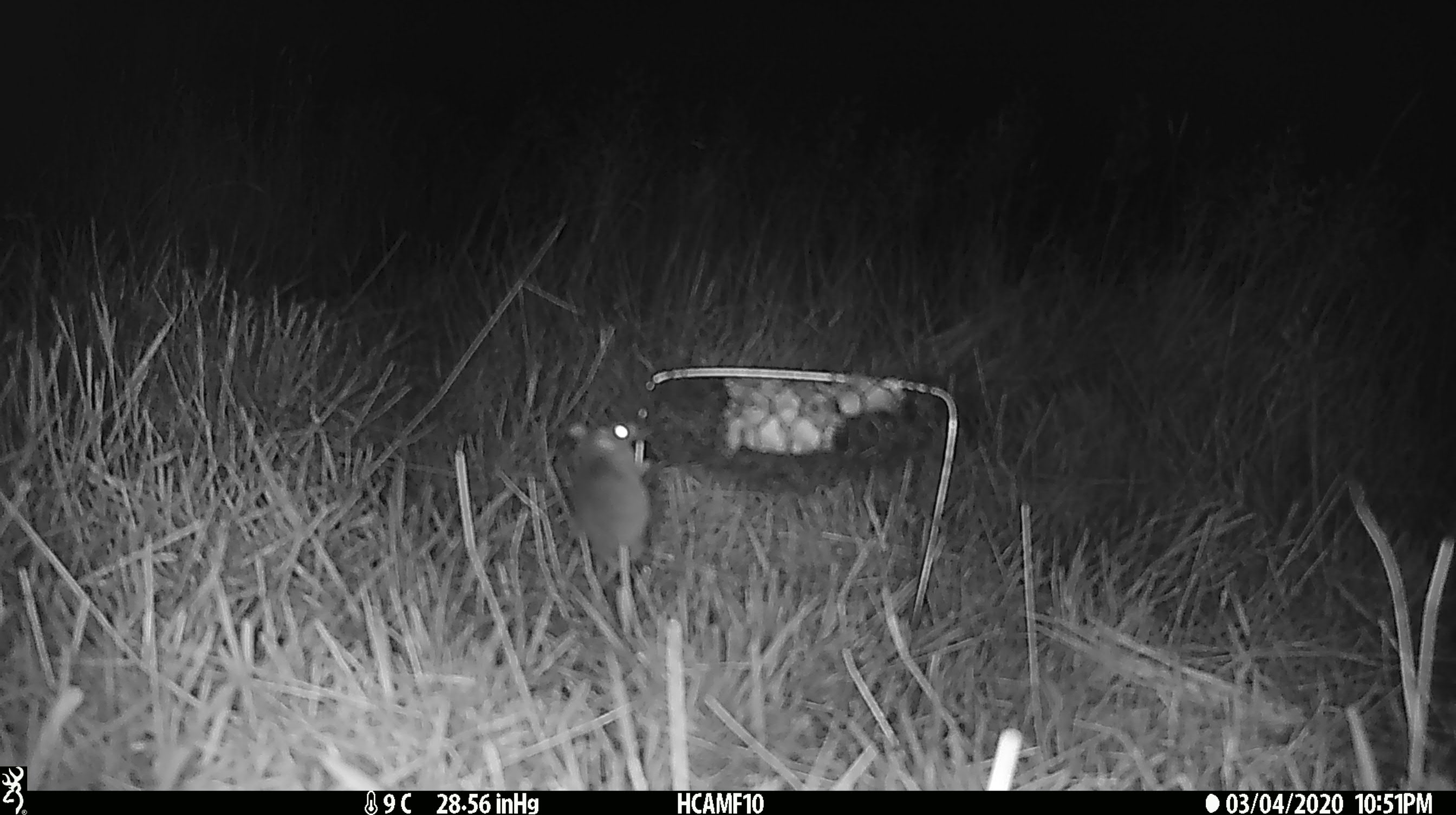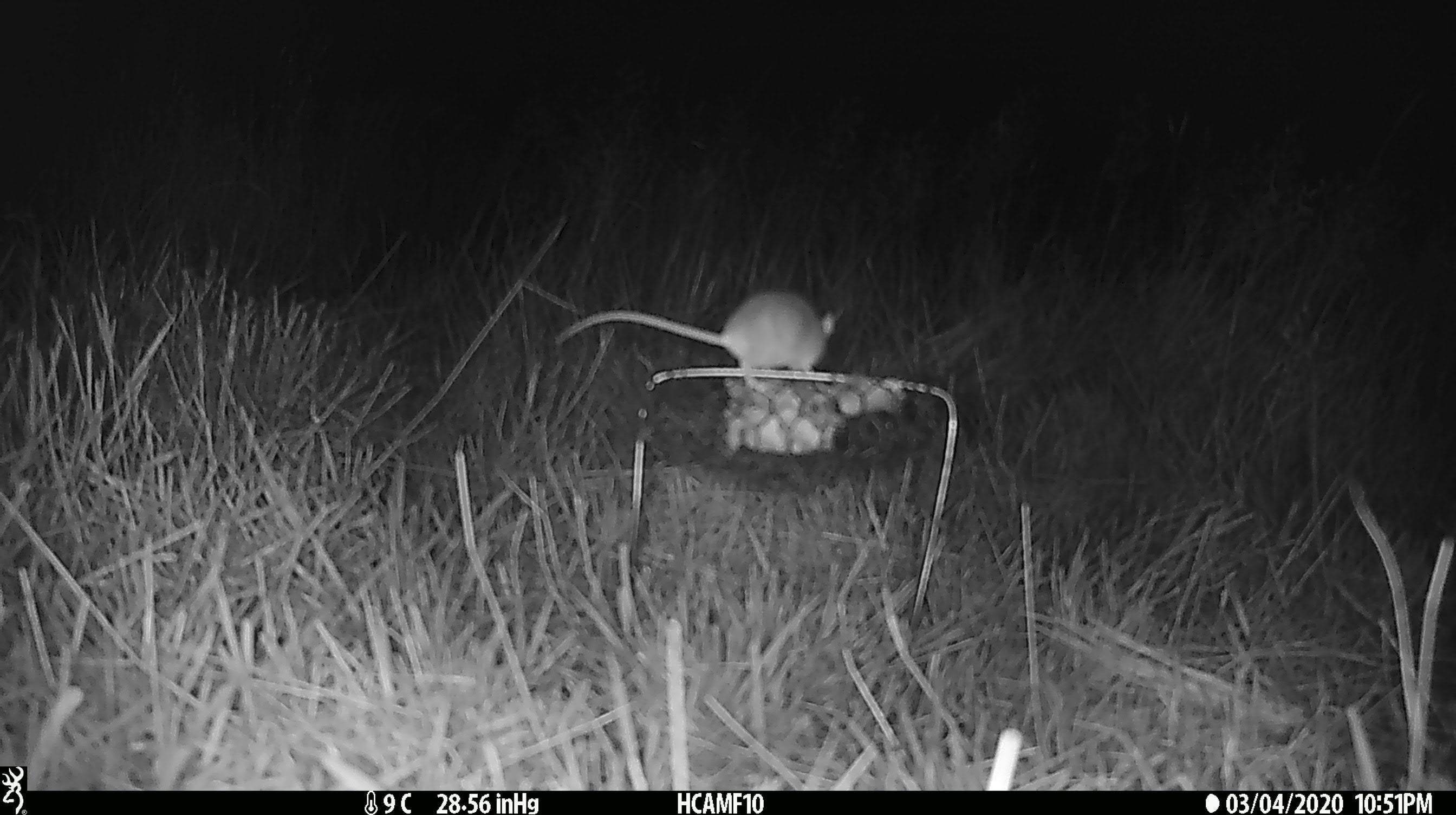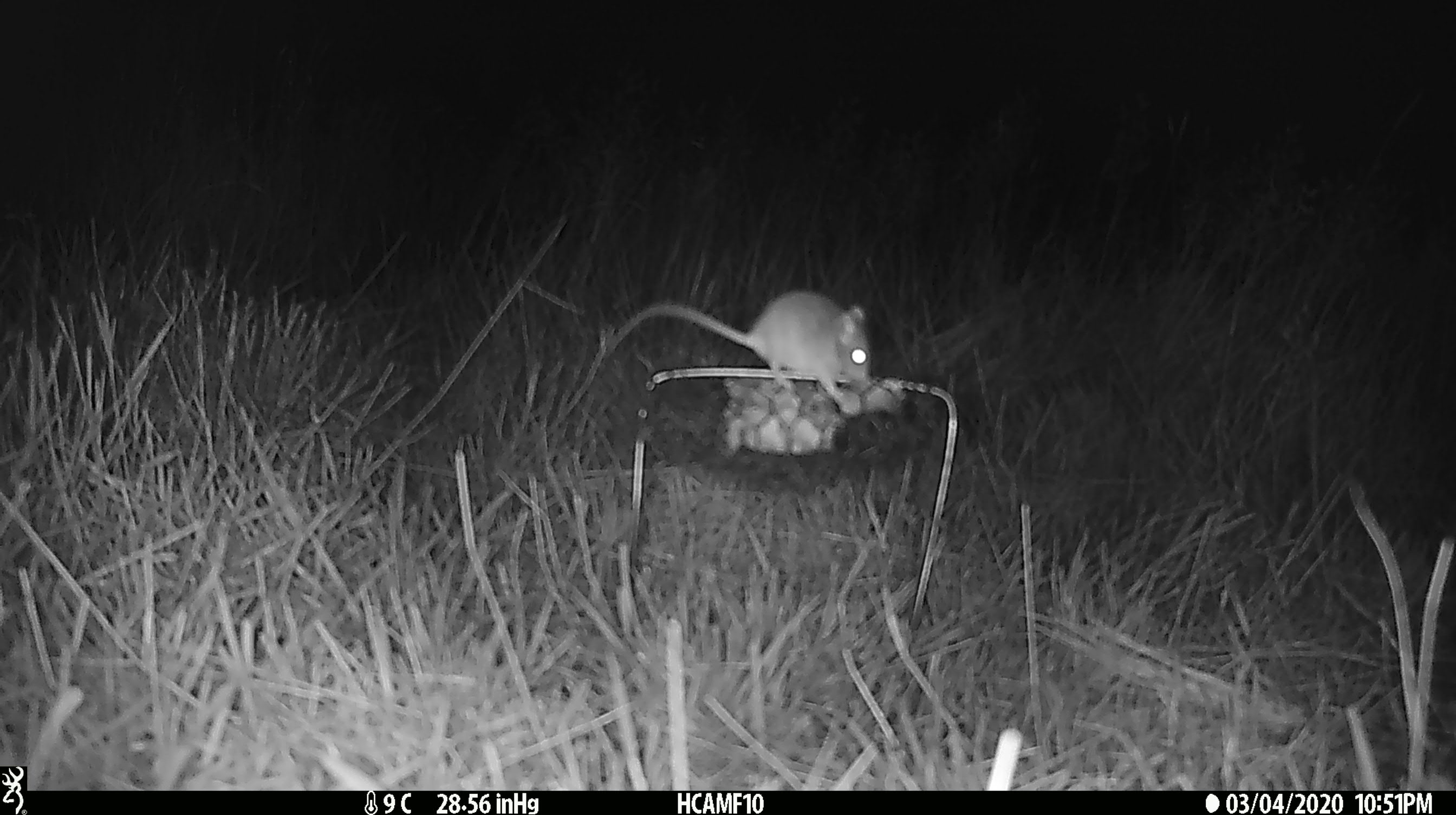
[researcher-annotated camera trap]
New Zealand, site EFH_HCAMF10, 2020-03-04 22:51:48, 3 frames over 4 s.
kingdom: Animalia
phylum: Chordata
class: Mammalia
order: Rodentia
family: Muridae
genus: Mus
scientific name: Mus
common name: mouse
Mouse (Mus).